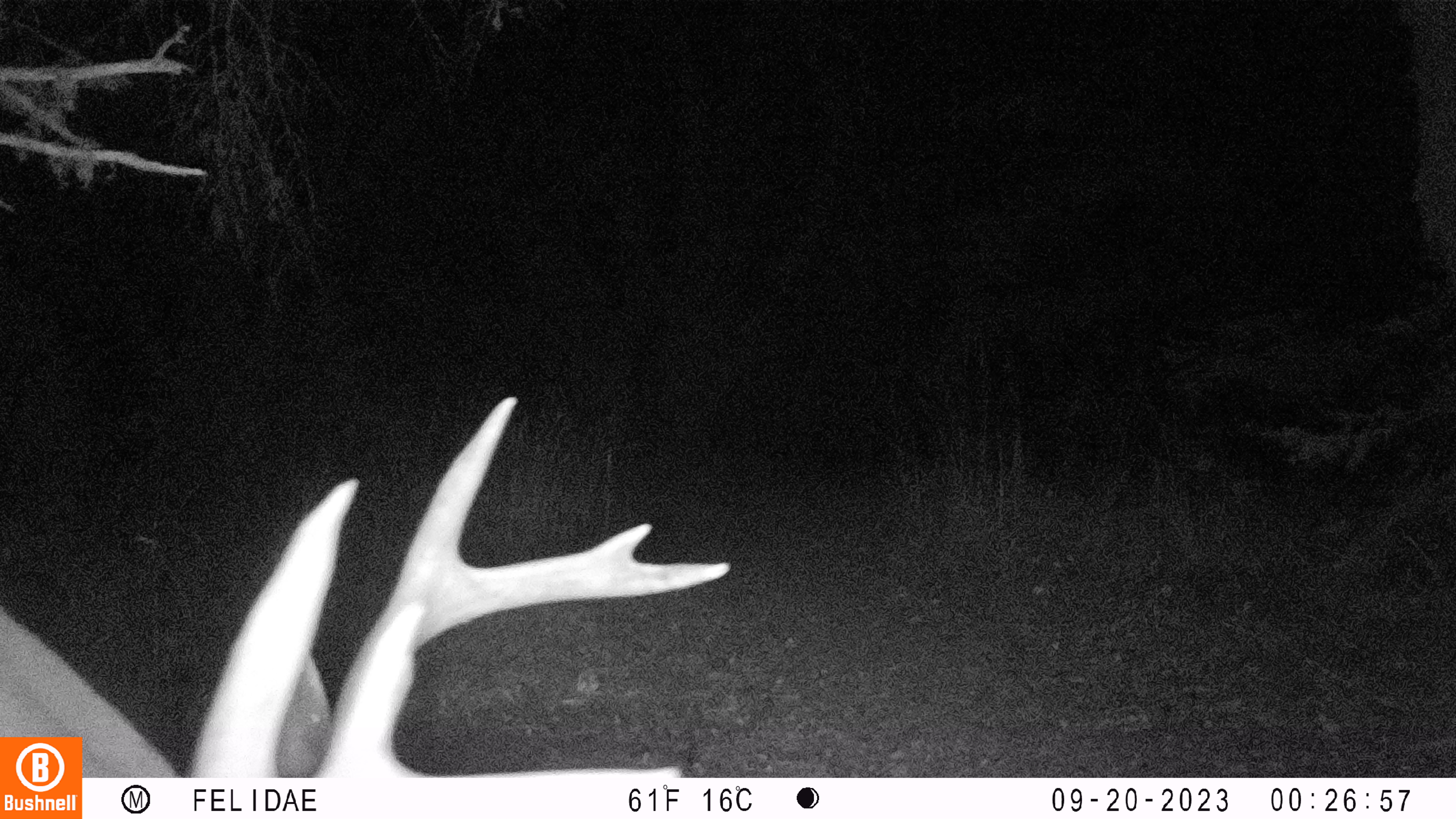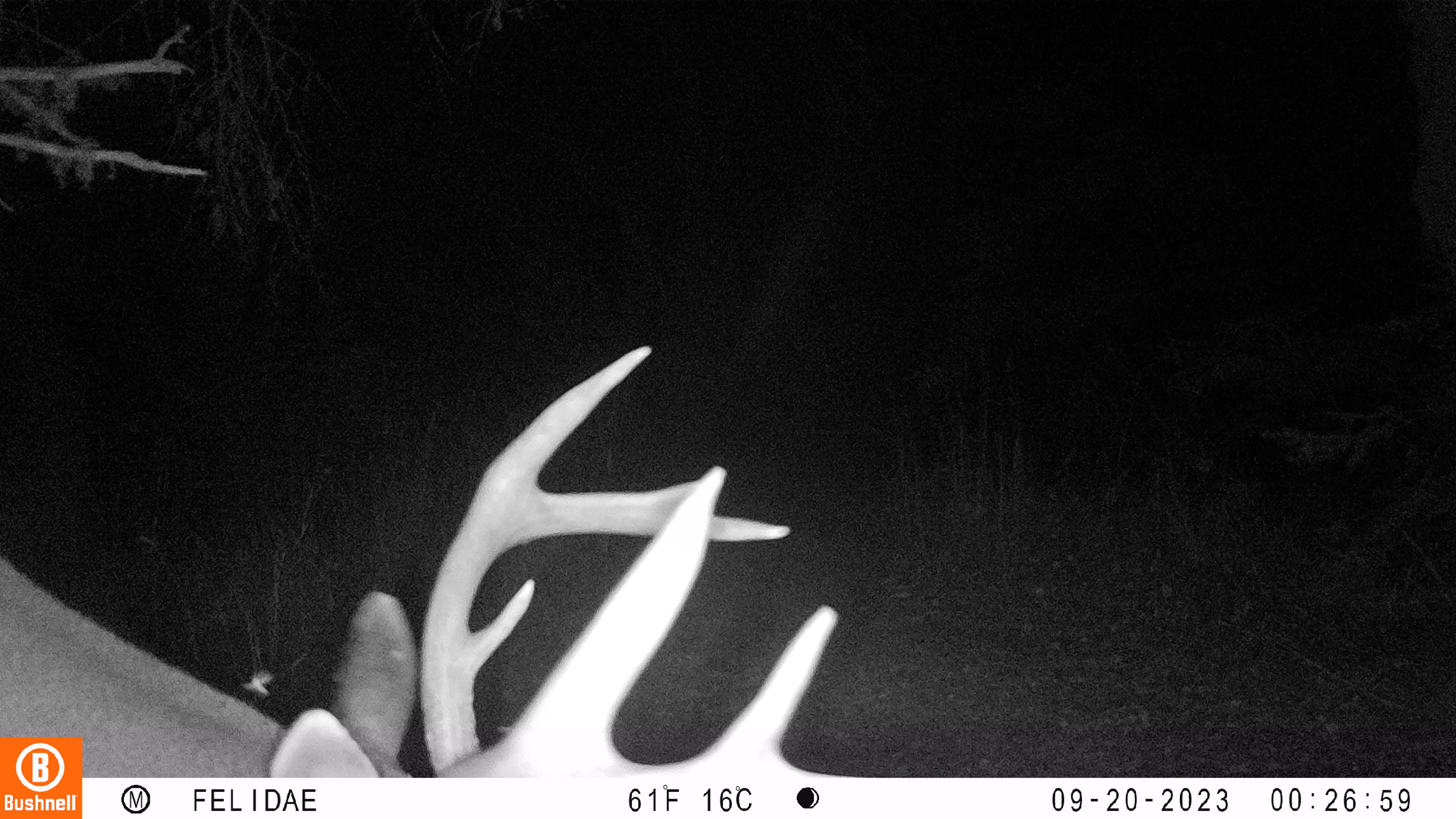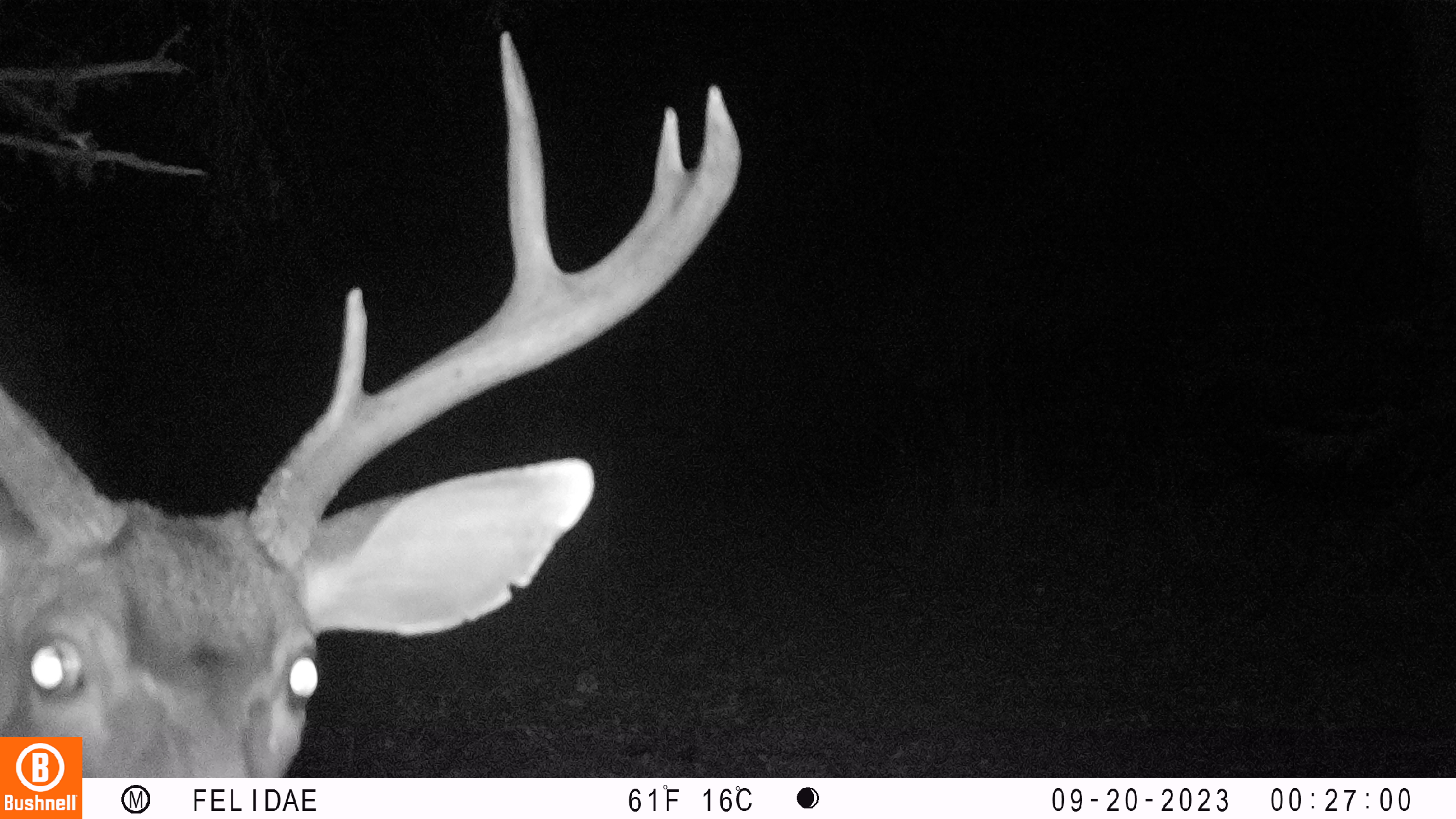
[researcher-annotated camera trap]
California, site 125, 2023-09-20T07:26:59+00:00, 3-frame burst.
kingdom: Animalia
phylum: Chordata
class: Mammalia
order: Artiodactyla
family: Cervidae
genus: Odocoileus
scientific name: Odocoileus hemionus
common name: mule deer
Mule deer (Odocoileus hemionus).